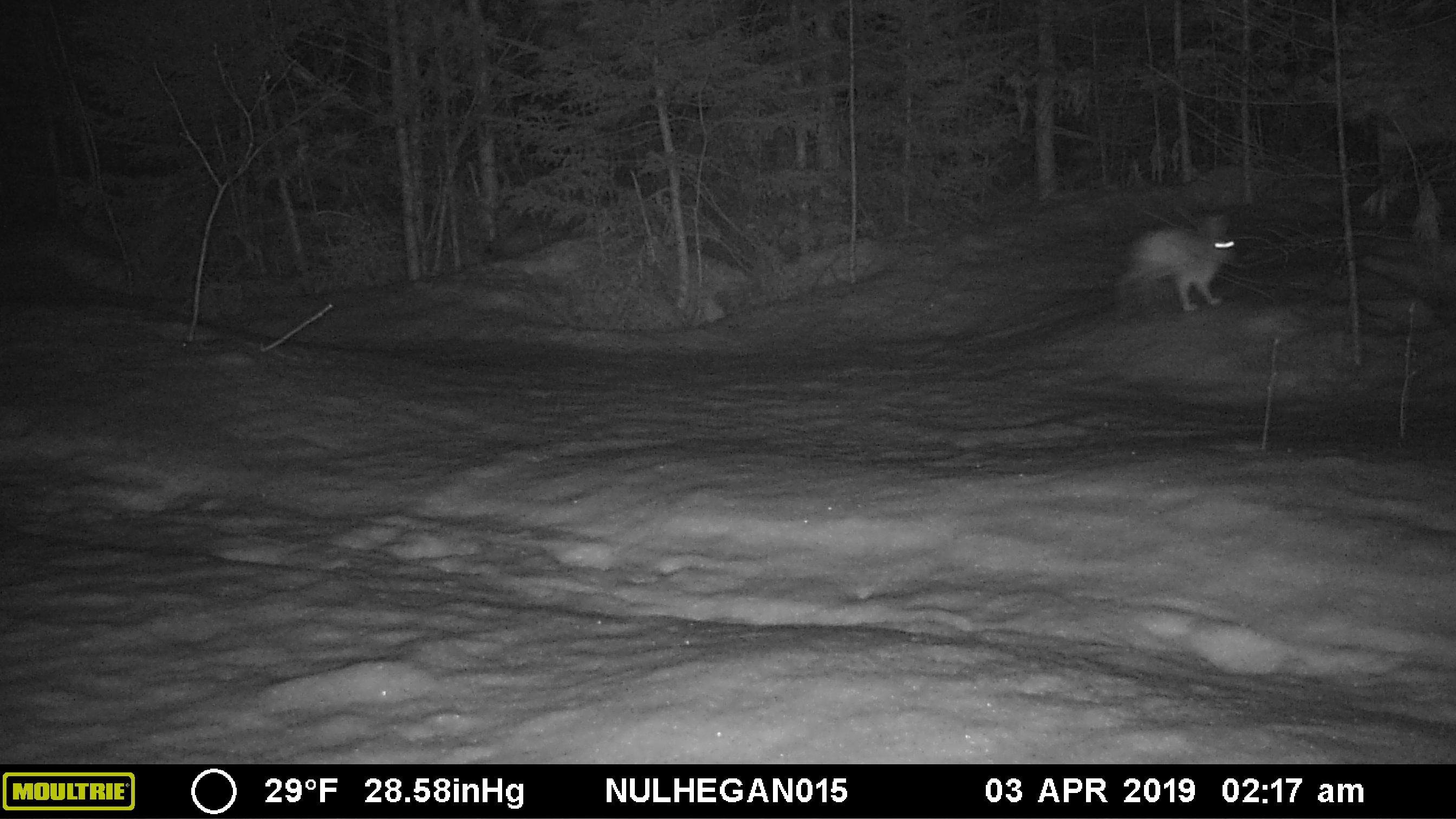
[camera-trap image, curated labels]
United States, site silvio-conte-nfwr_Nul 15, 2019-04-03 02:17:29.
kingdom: Animalia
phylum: Chordata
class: Mammalia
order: Lagomorpha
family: Leporidae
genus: Lepus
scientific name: Lepus americanus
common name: snowshoe hare